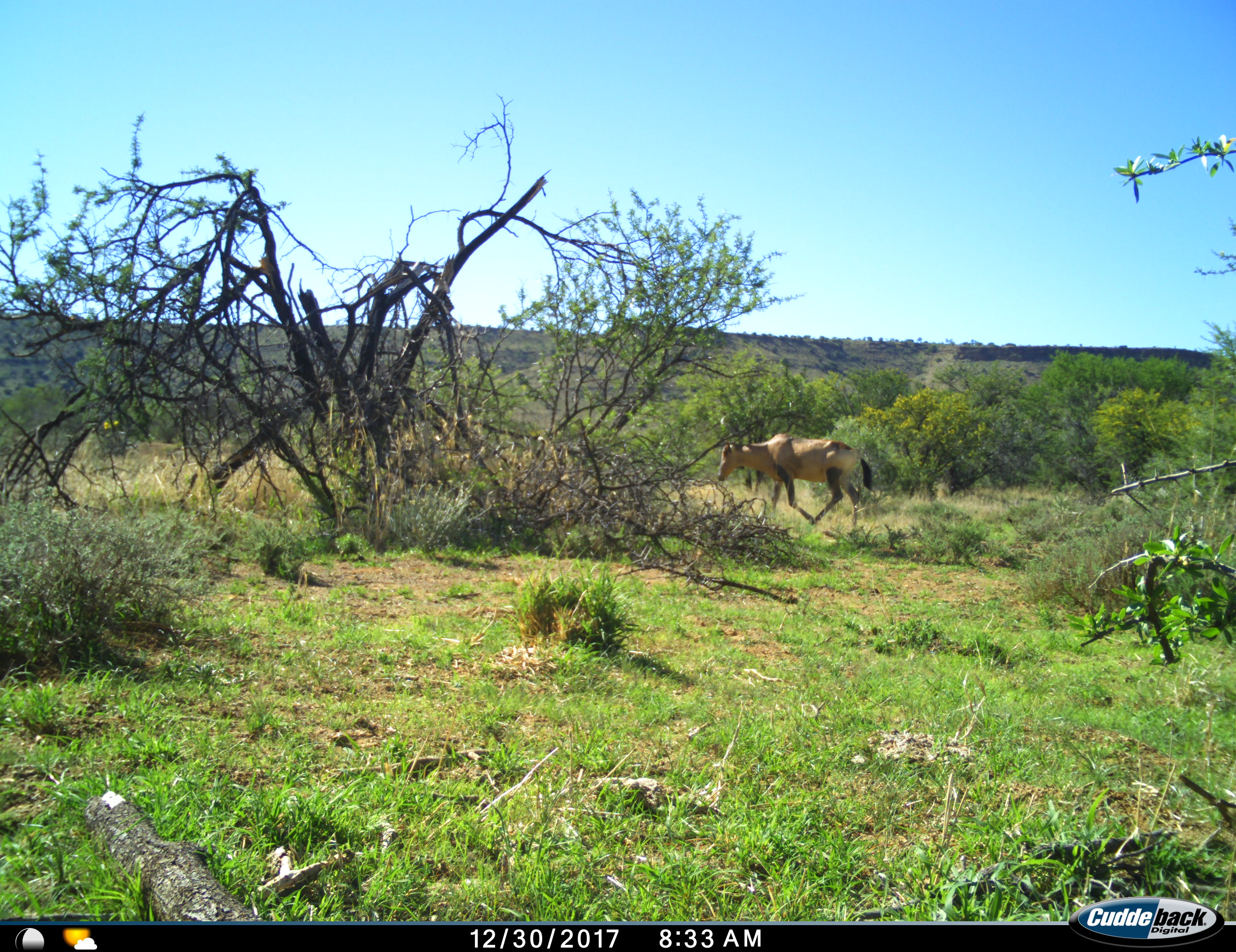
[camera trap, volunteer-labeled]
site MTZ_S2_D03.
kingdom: Animalia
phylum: Chordata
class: Mammalia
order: Artiodactyla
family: Bovidae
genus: Alcelaphus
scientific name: Alcelaphus buselaphus caama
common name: red hartebeest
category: hartebeestred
Hartebeestred (red hartebeest) (Alcelaphus buselaphus caama), count 1. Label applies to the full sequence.